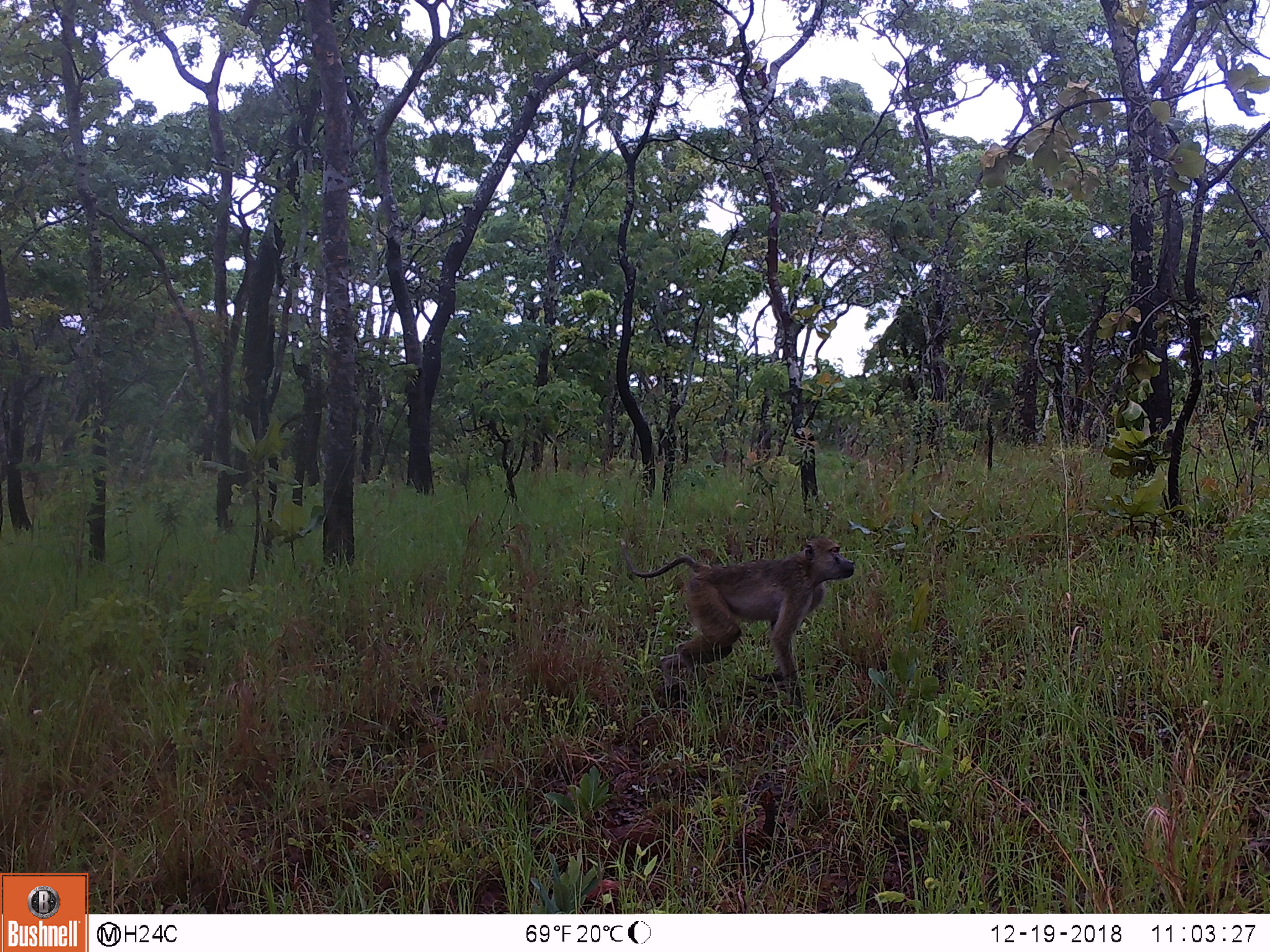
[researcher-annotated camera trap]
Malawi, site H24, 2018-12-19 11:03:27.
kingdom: Animalia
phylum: Chordata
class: Mammalia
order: Primates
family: Cercopithecidae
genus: Papio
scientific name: Papio cynocephalus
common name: yellow baboon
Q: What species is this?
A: Yellow baboon (Papio cynocephalus).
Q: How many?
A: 1.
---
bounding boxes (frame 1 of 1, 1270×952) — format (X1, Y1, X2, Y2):
yellow baboon: (624, 533, 860, 685)